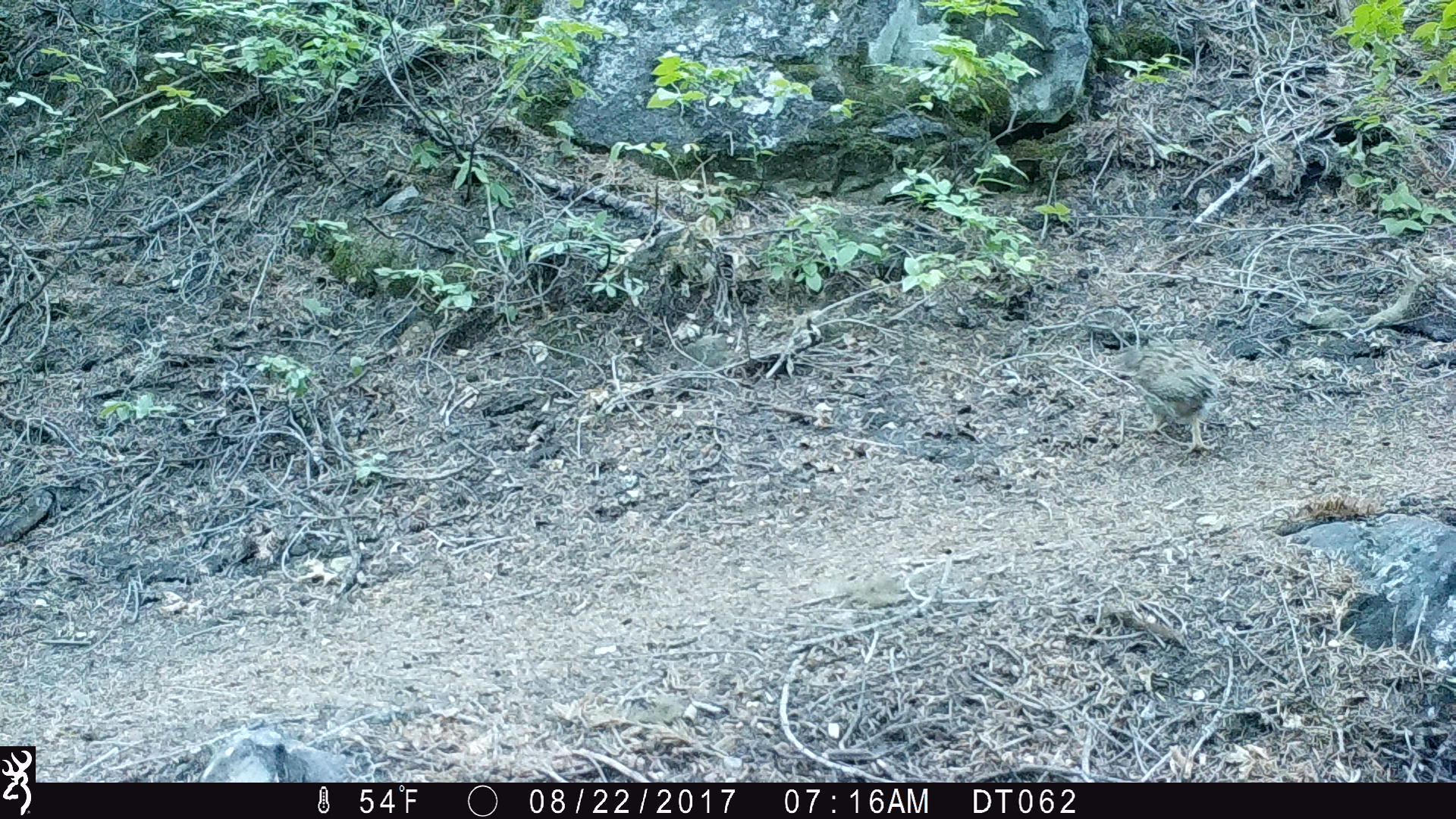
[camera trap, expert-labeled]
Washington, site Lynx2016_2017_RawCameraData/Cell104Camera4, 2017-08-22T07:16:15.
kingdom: Animalia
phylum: Chordata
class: Aves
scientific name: Aves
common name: birds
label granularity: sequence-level